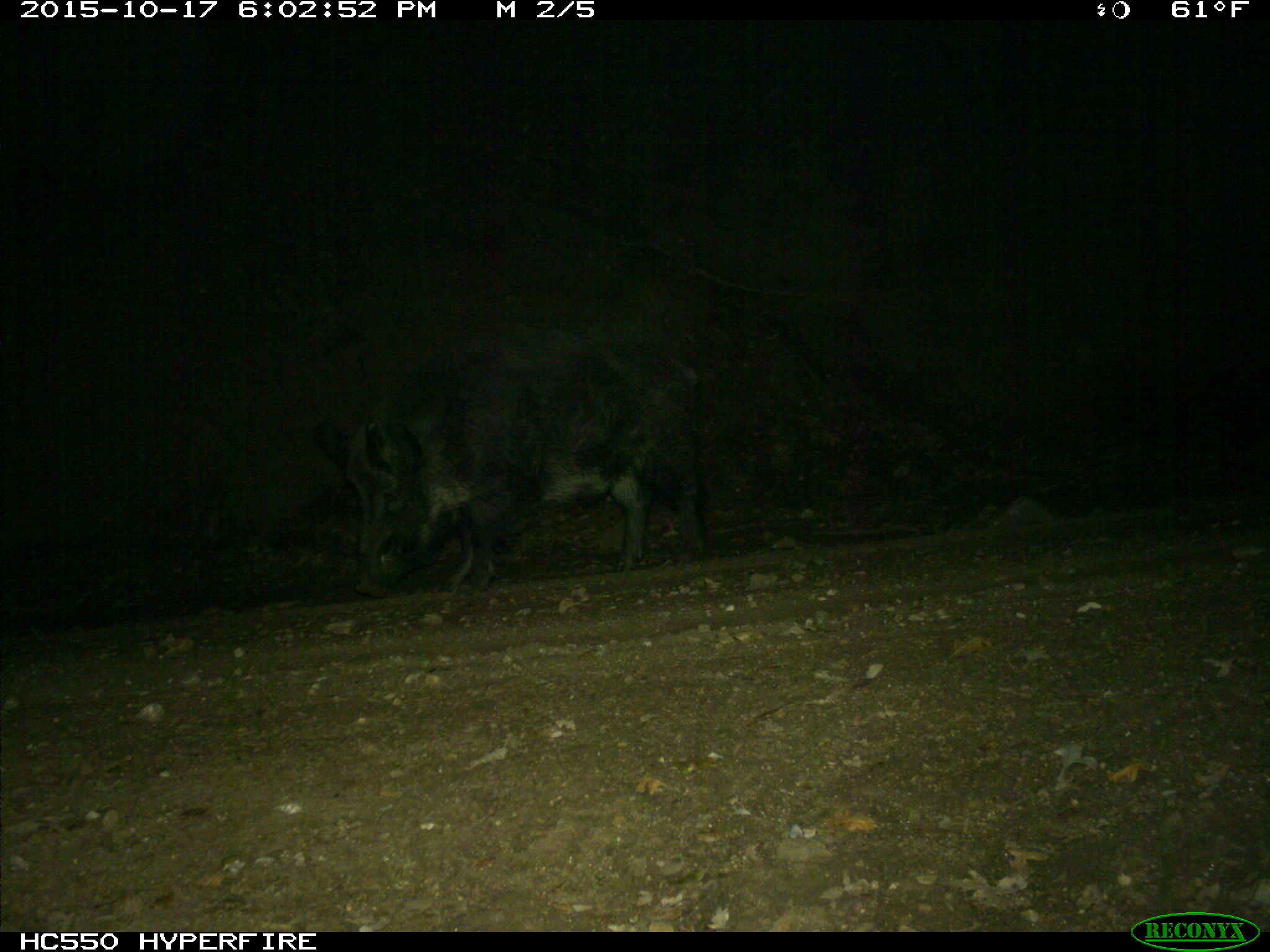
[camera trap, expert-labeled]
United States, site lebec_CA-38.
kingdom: Animalia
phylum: Chordata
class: Mammalia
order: Artiodactyla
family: Suidae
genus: Sus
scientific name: Sus scrofa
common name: wild boar